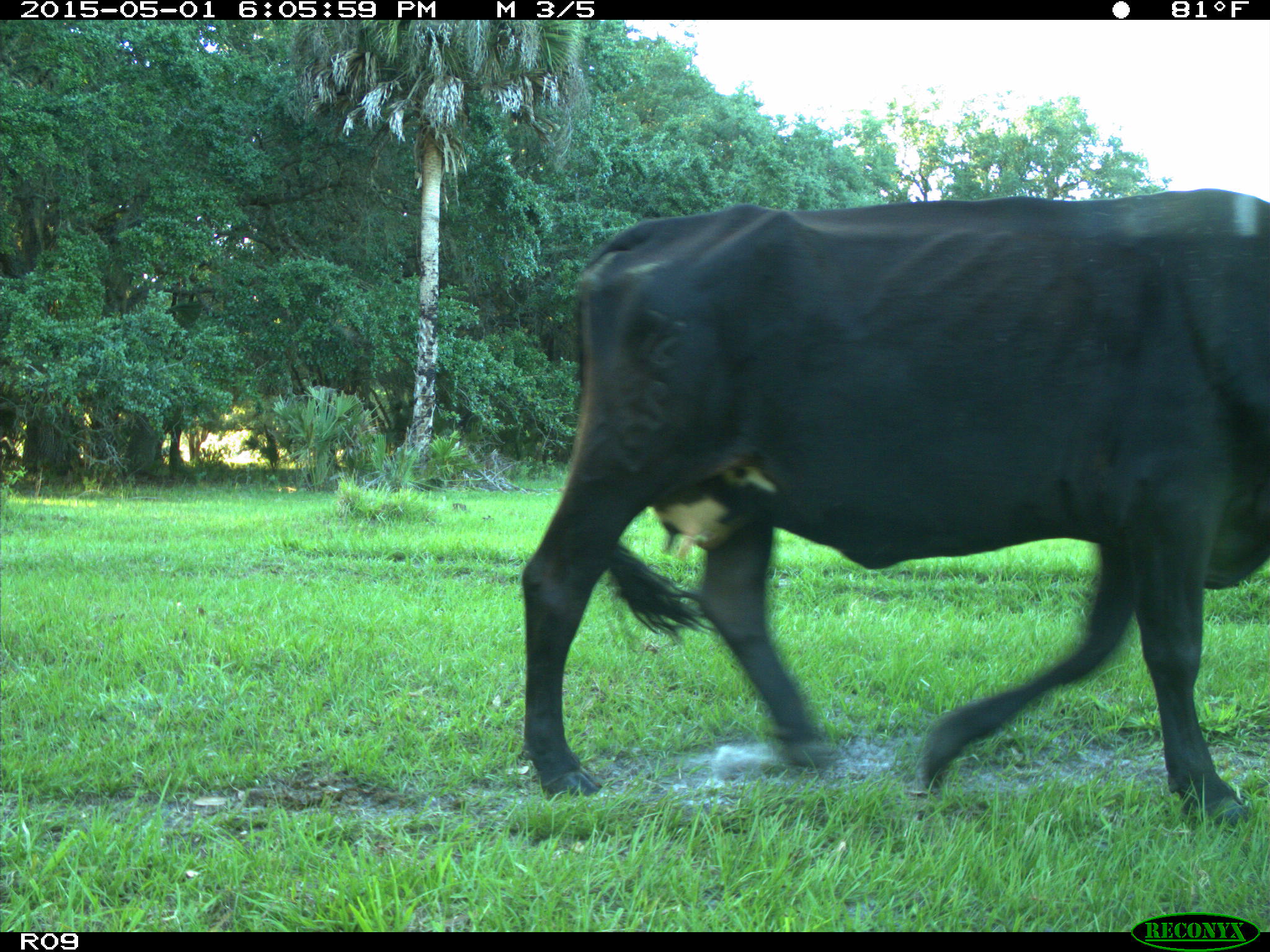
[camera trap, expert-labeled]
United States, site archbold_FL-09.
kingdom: Animalia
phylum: Chordata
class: Mammalia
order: Artiodactyla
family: Bovidae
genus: Bos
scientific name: Bos taurus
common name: domestic cow